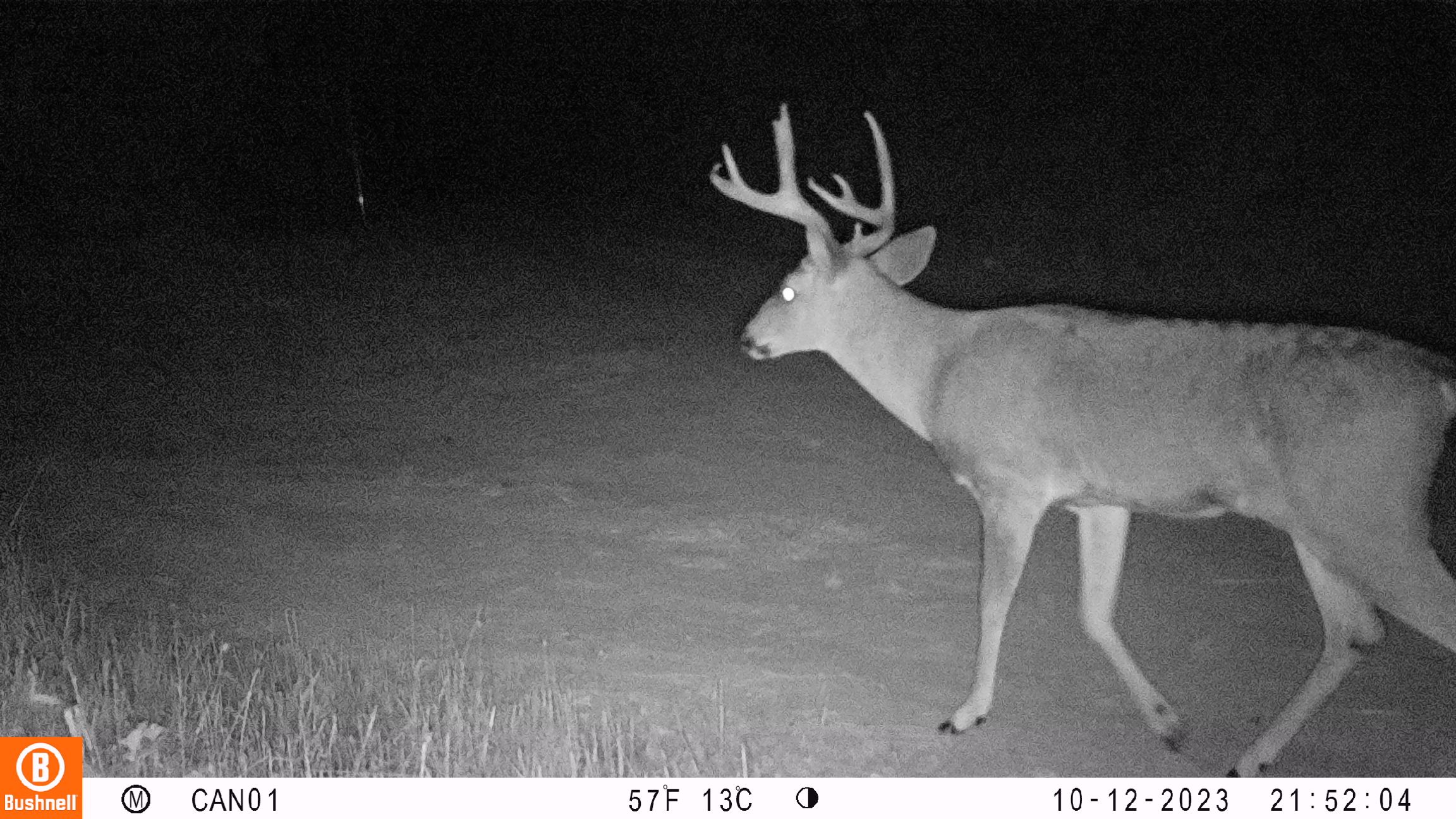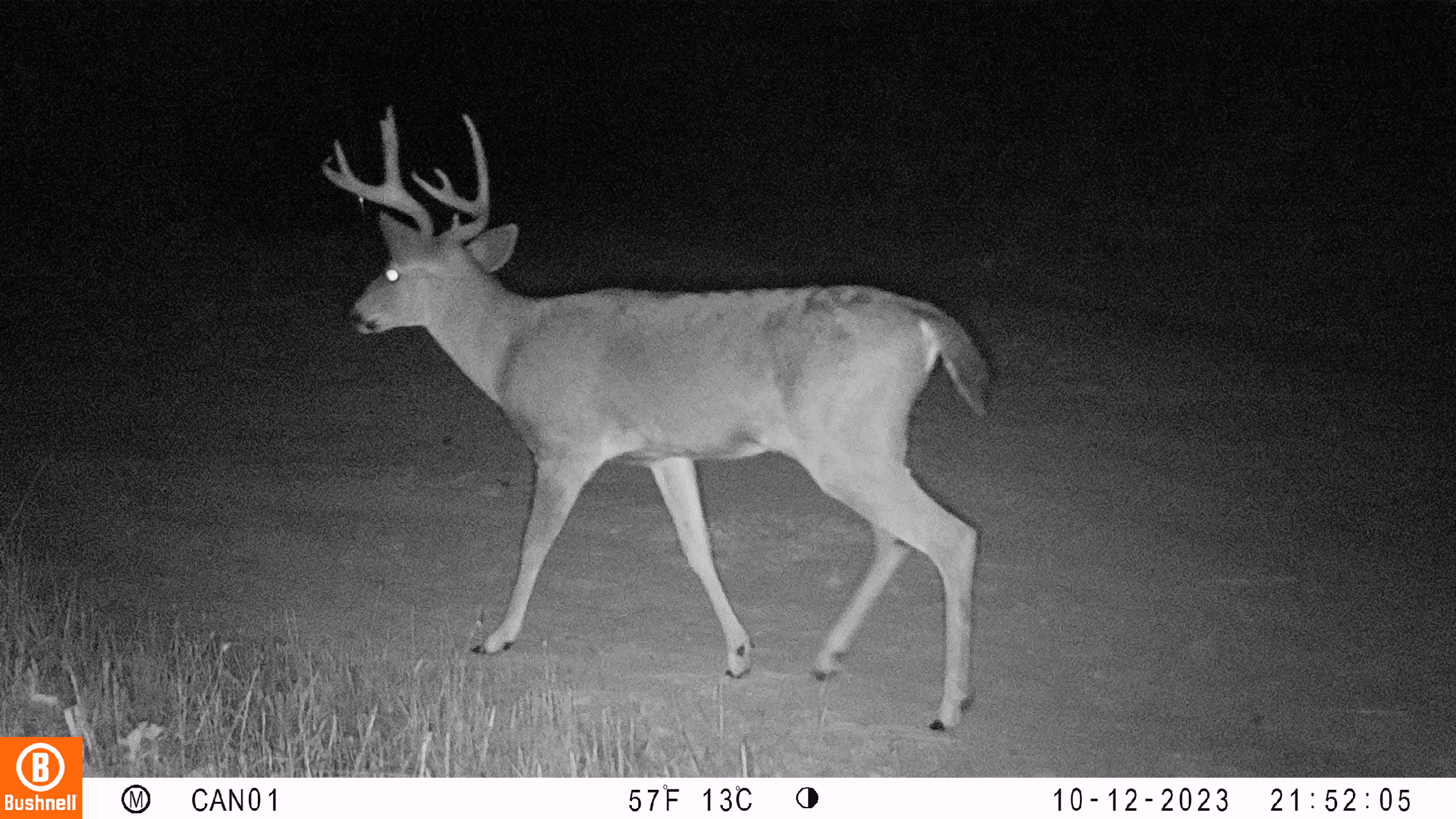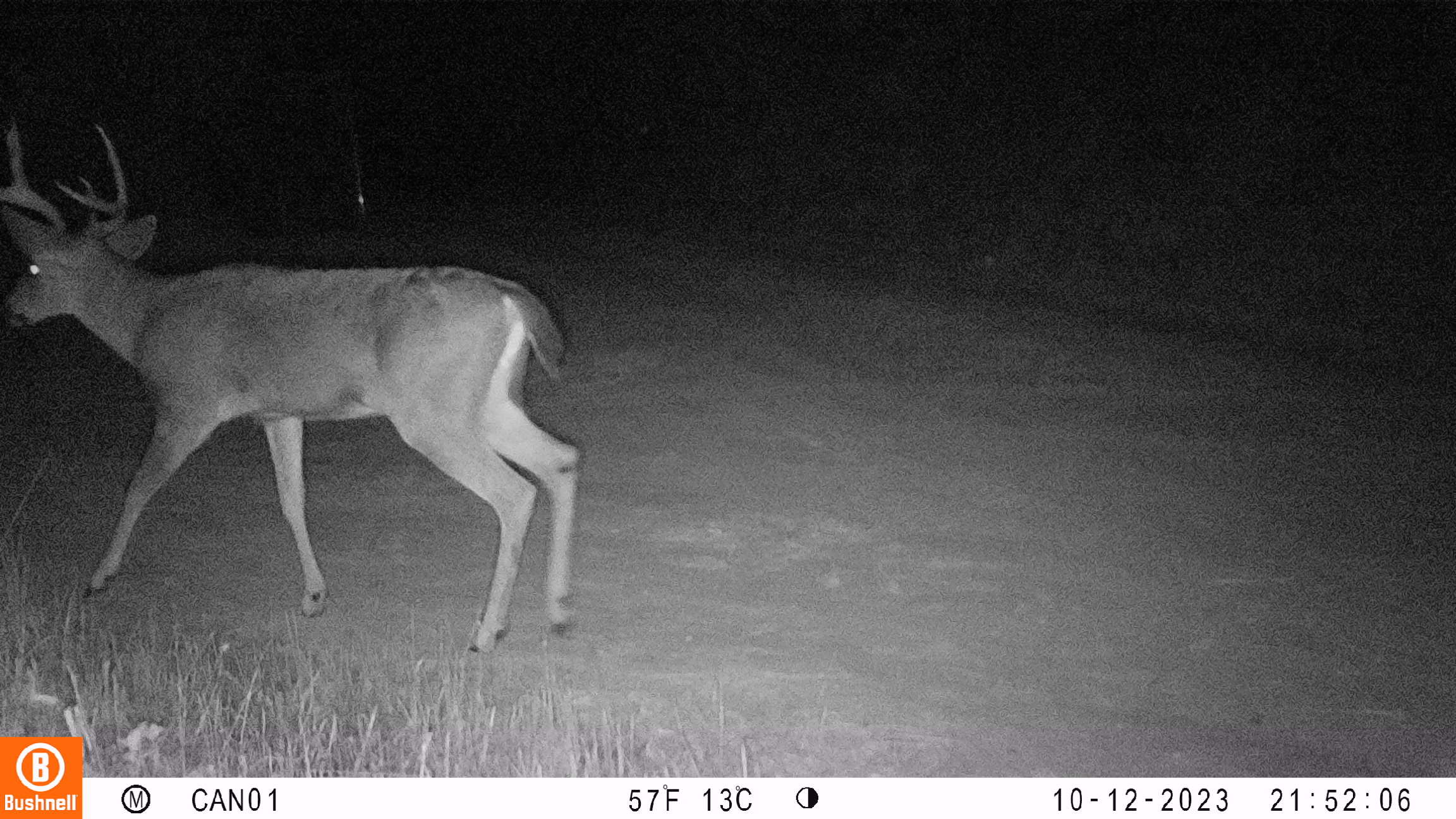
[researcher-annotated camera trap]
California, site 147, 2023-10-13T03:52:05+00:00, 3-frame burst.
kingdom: Animalia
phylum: Chordata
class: Mammalia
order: Artiodactyla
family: Cervidae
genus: Odocoileus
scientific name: Odocoileus hemionus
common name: mule deer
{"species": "mule deer (Odocoileus hemionus)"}